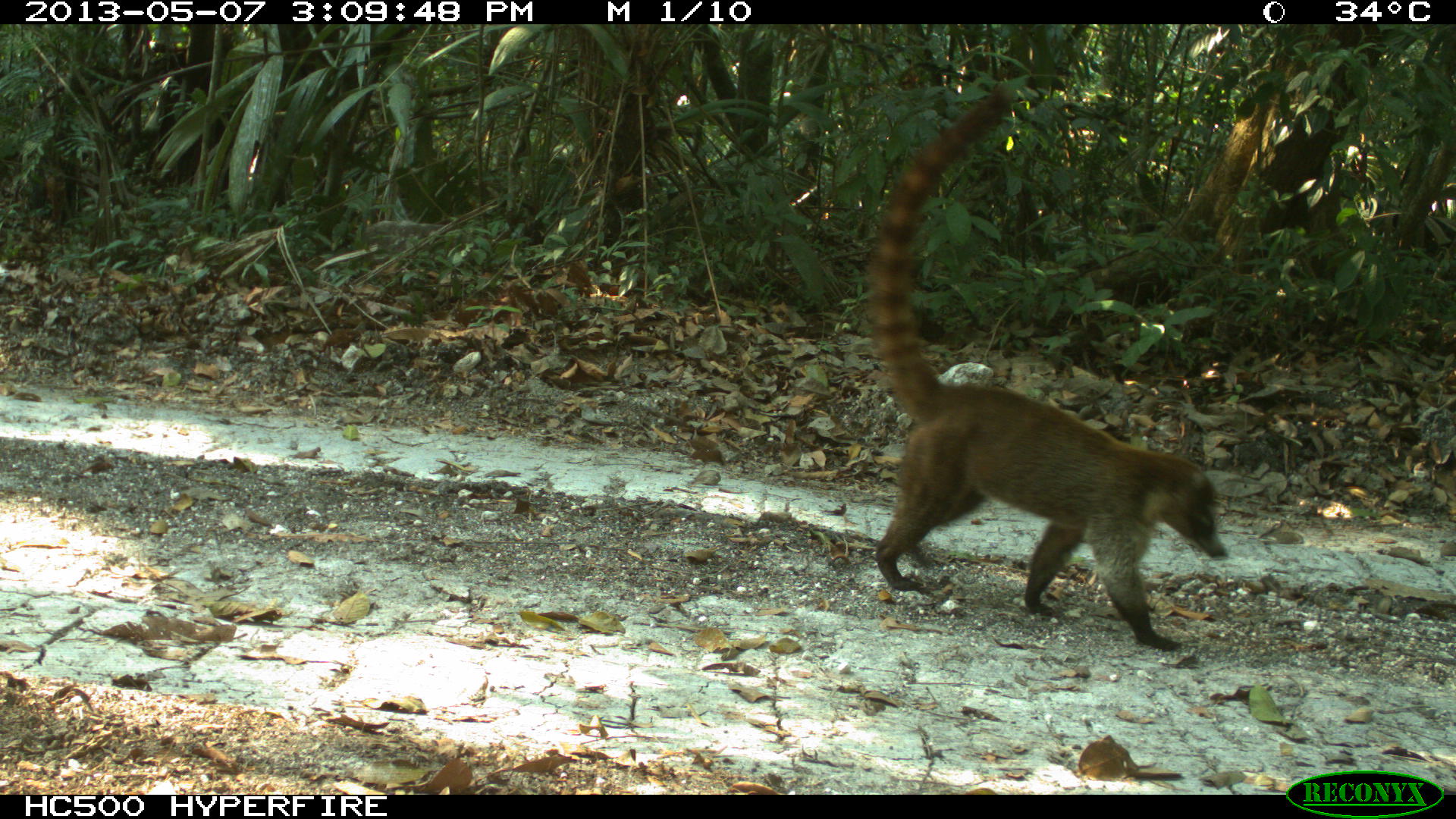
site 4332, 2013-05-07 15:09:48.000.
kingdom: Animalia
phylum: Chordata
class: Mammalia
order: Carnivora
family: Procyonidae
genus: Nasua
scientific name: Nasua narica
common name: white-nosed coati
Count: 1.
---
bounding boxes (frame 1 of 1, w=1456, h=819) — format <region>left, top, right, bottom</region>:
nasua narica: <region>870, 92, 1228, 651</region>